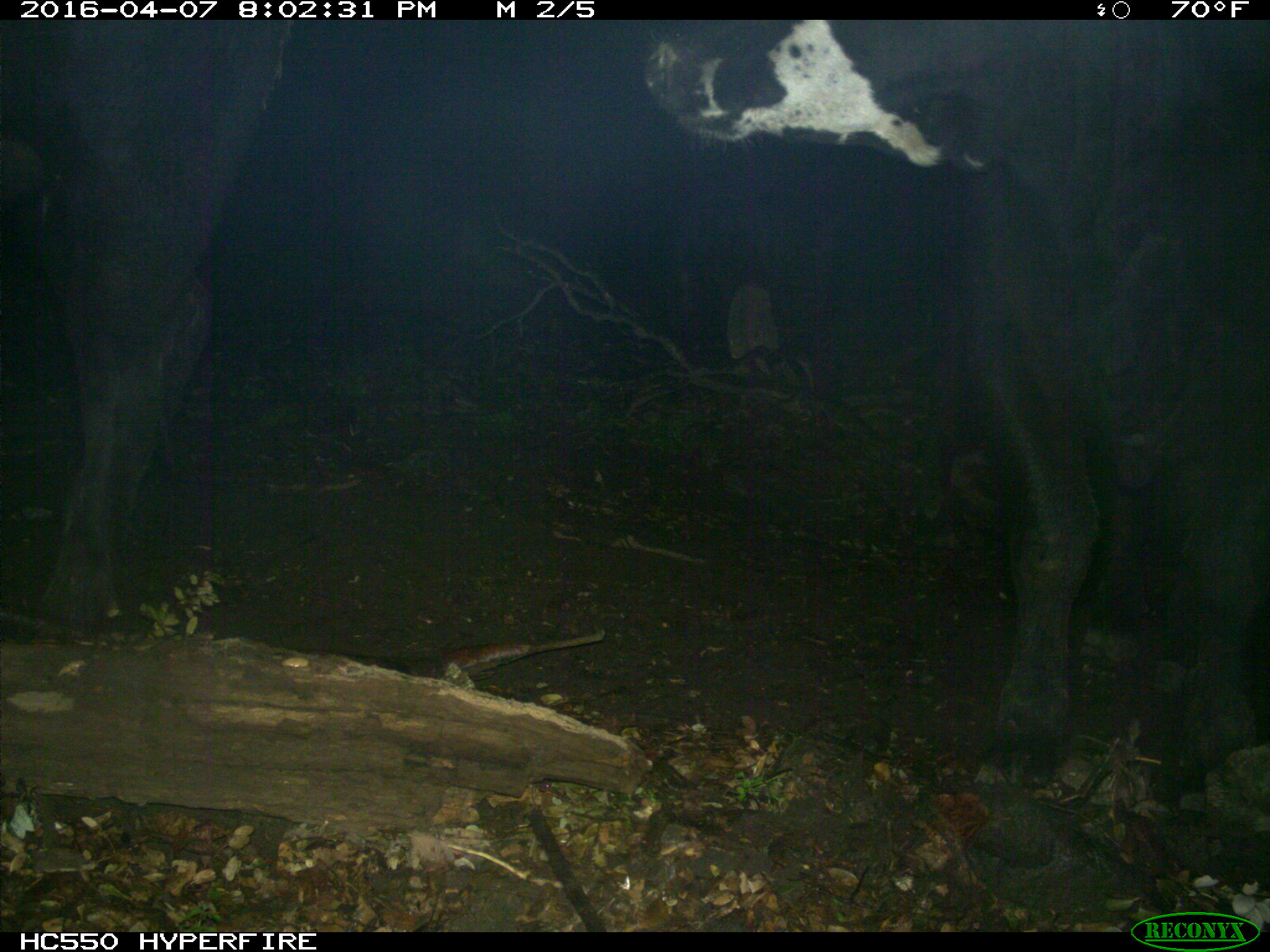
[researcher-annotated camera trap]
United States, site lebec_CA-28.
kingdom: Animalia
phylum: Chordata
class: Mammalia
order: Artiodactyla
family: Bovidae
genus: Bos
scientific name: Bos taurus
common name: domestic cow